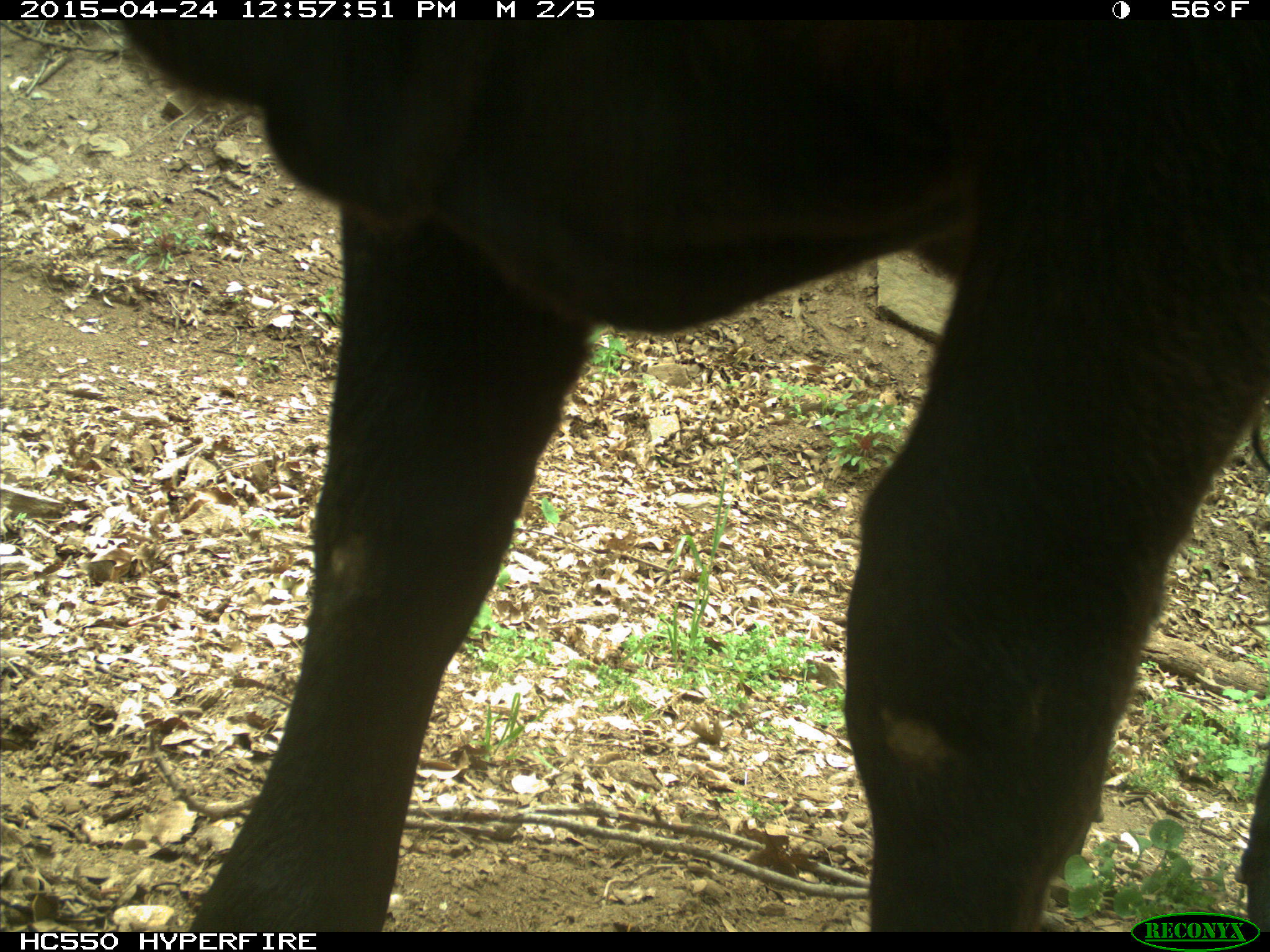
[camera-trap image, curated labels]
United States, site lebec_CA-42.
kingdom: Animalia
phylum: Chordata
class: Mammalia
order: Artiodactyla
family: Bovidae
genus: Bos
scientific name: Bos taurus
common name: domestic cow